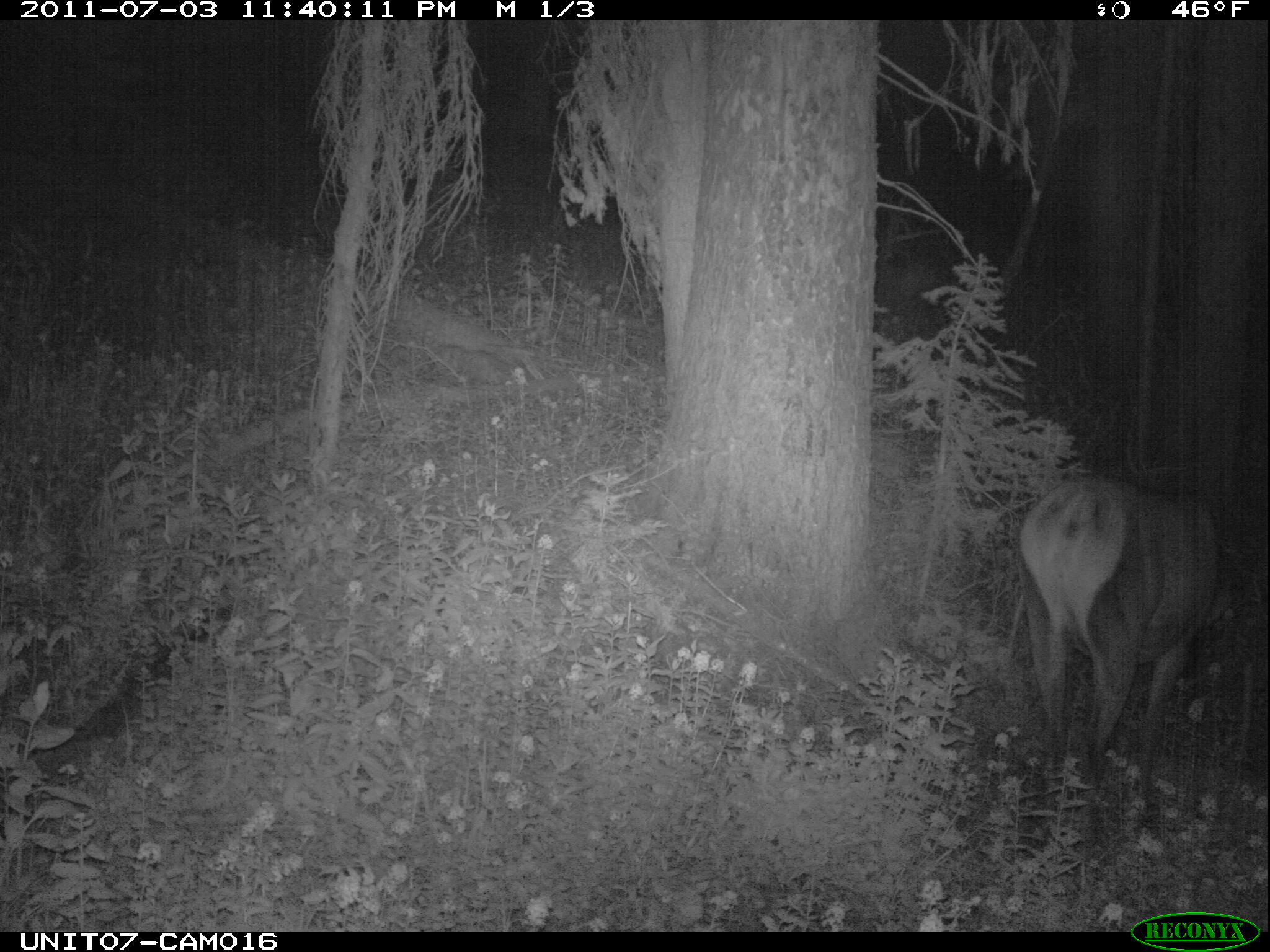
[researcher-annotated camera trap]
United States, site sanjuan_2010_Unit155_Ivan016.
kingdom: Animalia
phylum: Chordata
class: Mammalia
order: Artiodactyla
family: Cervidae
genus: Cervus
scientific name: Cervus elaphus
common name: red deer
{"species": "Cervus elaphus (red deer)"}